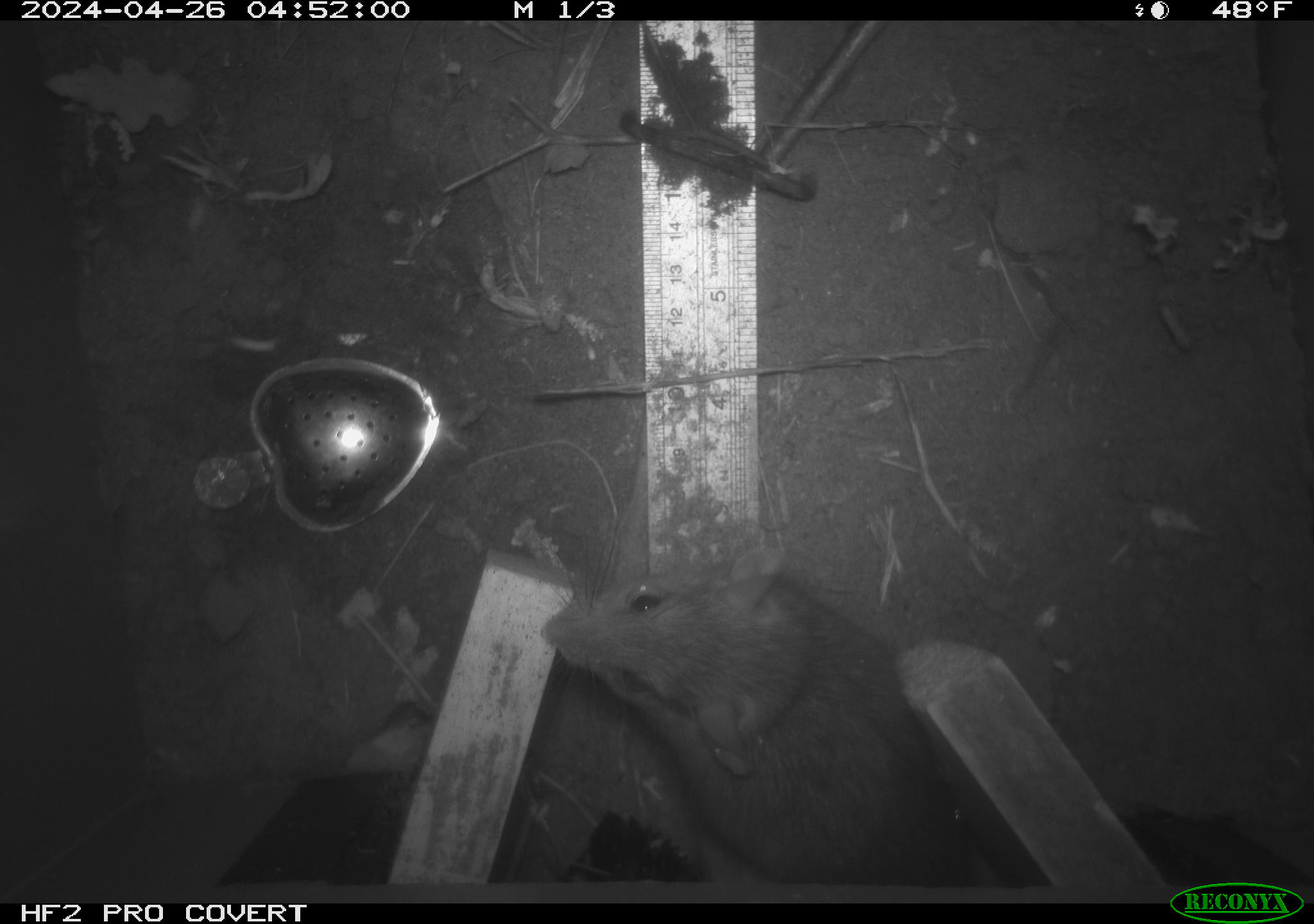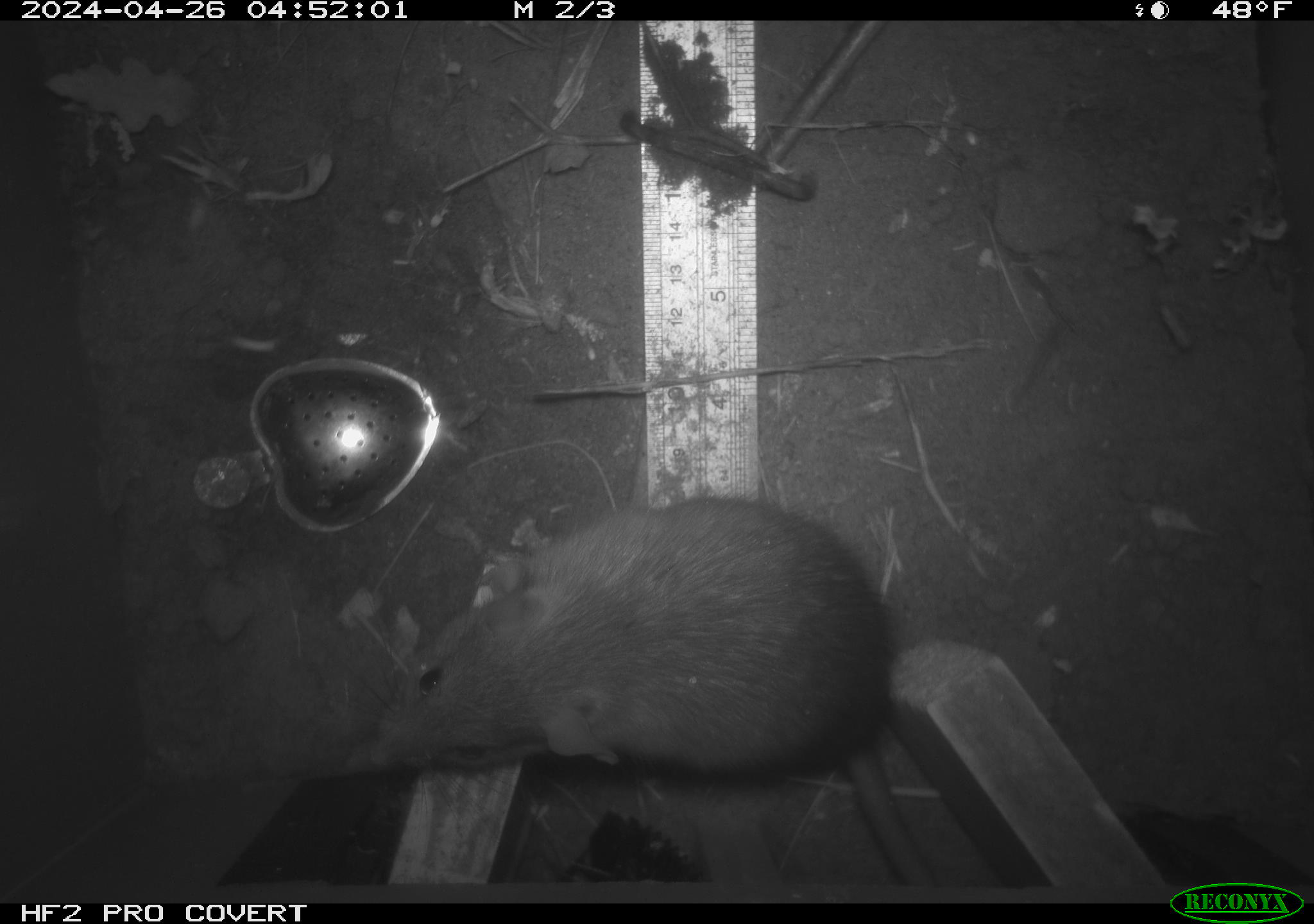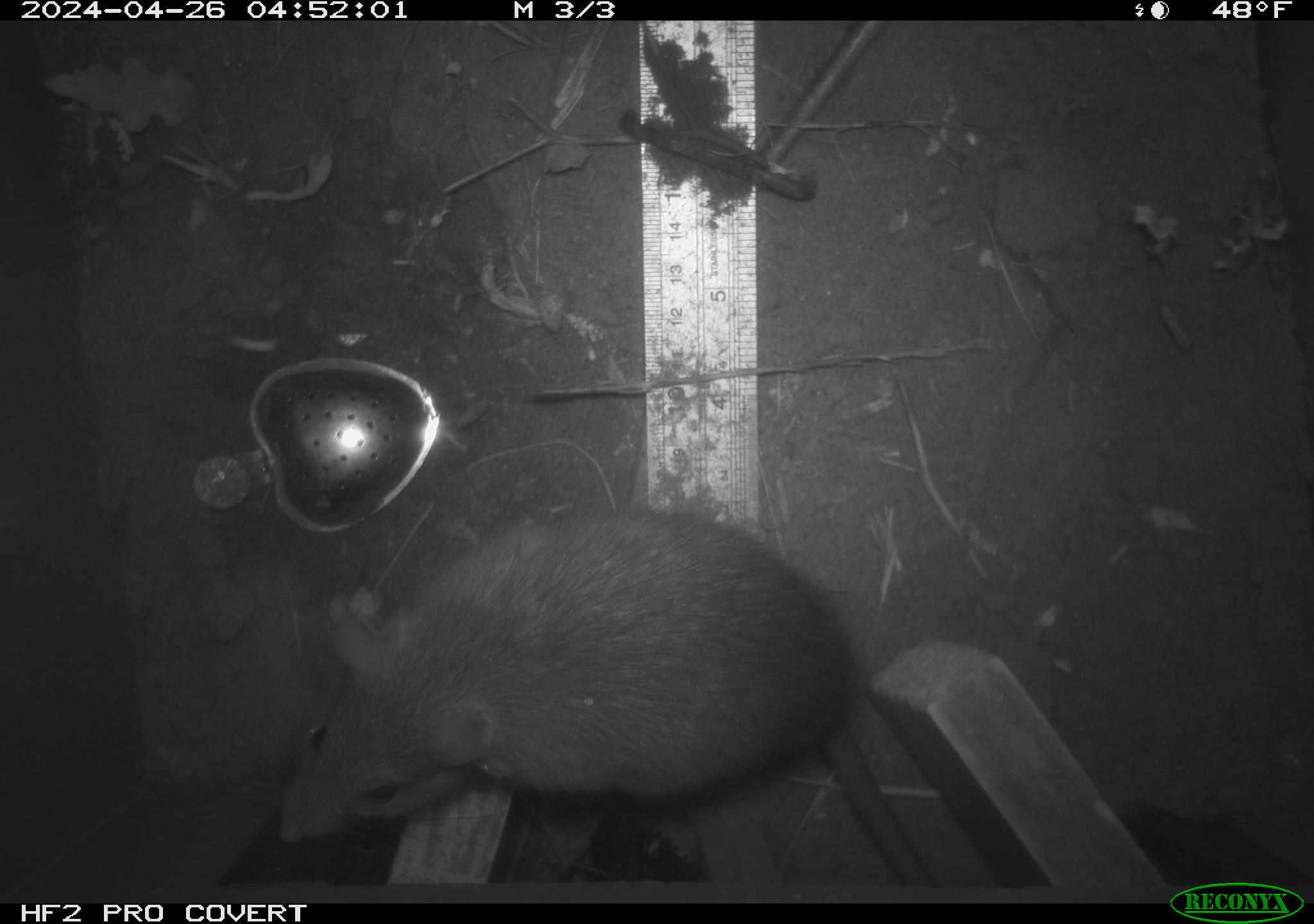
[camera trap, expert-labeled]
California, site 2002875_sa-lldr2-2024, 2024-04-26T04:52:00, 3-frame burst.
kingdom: Animalia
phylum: Chordata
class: Mammalia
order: Rodentia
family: Muridae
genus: Rattus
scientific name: Rattus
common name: rat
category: rattus species